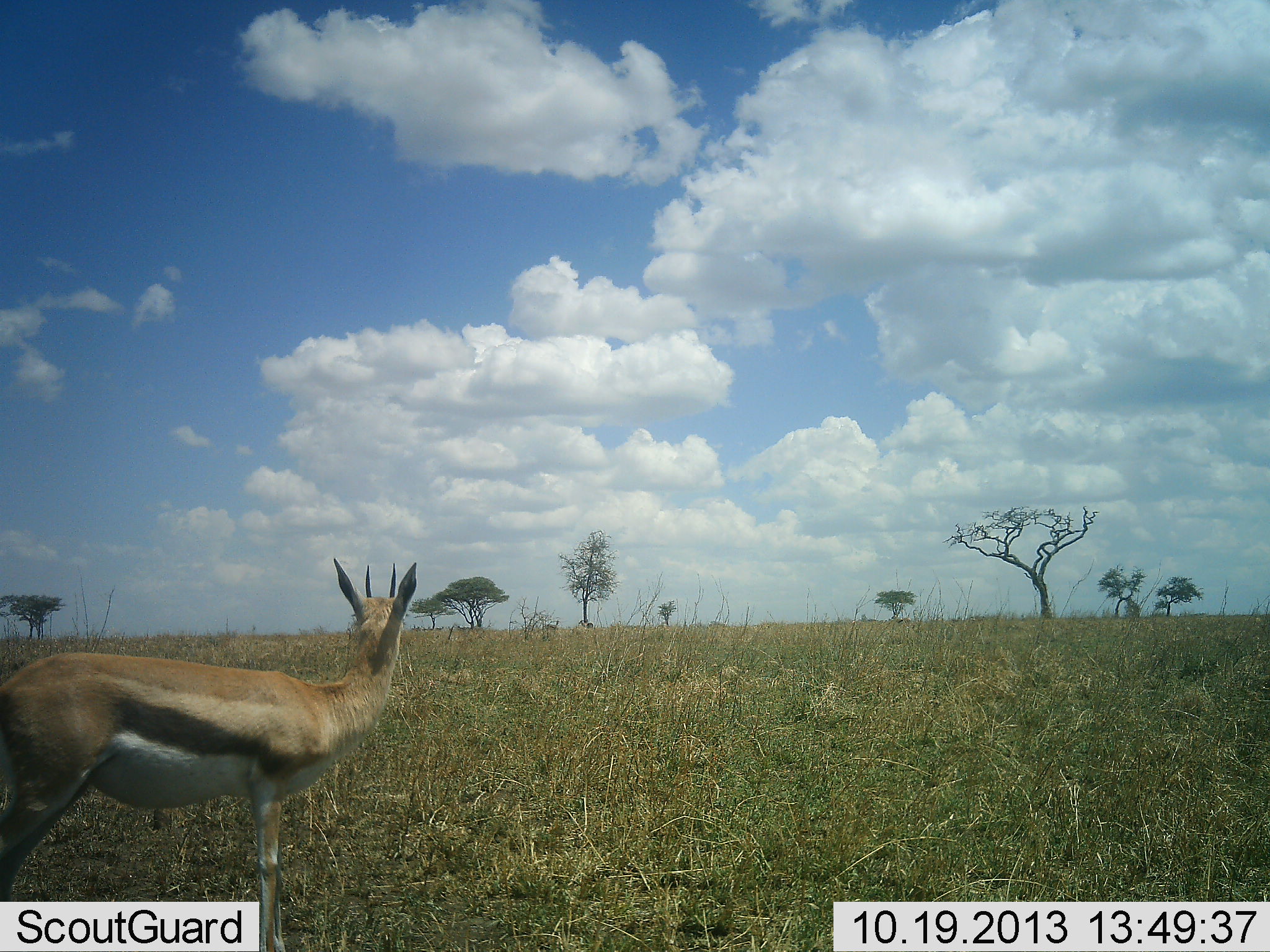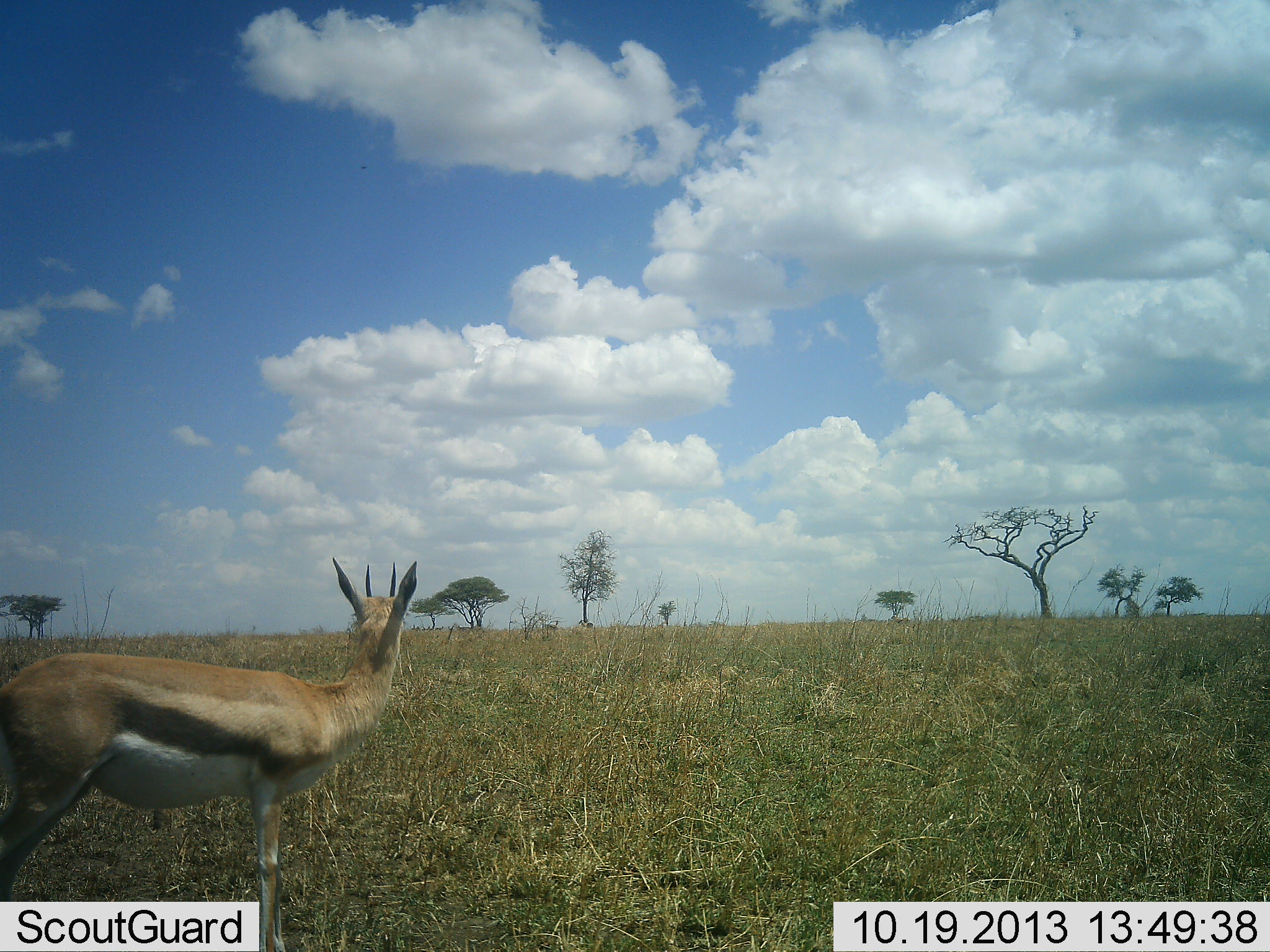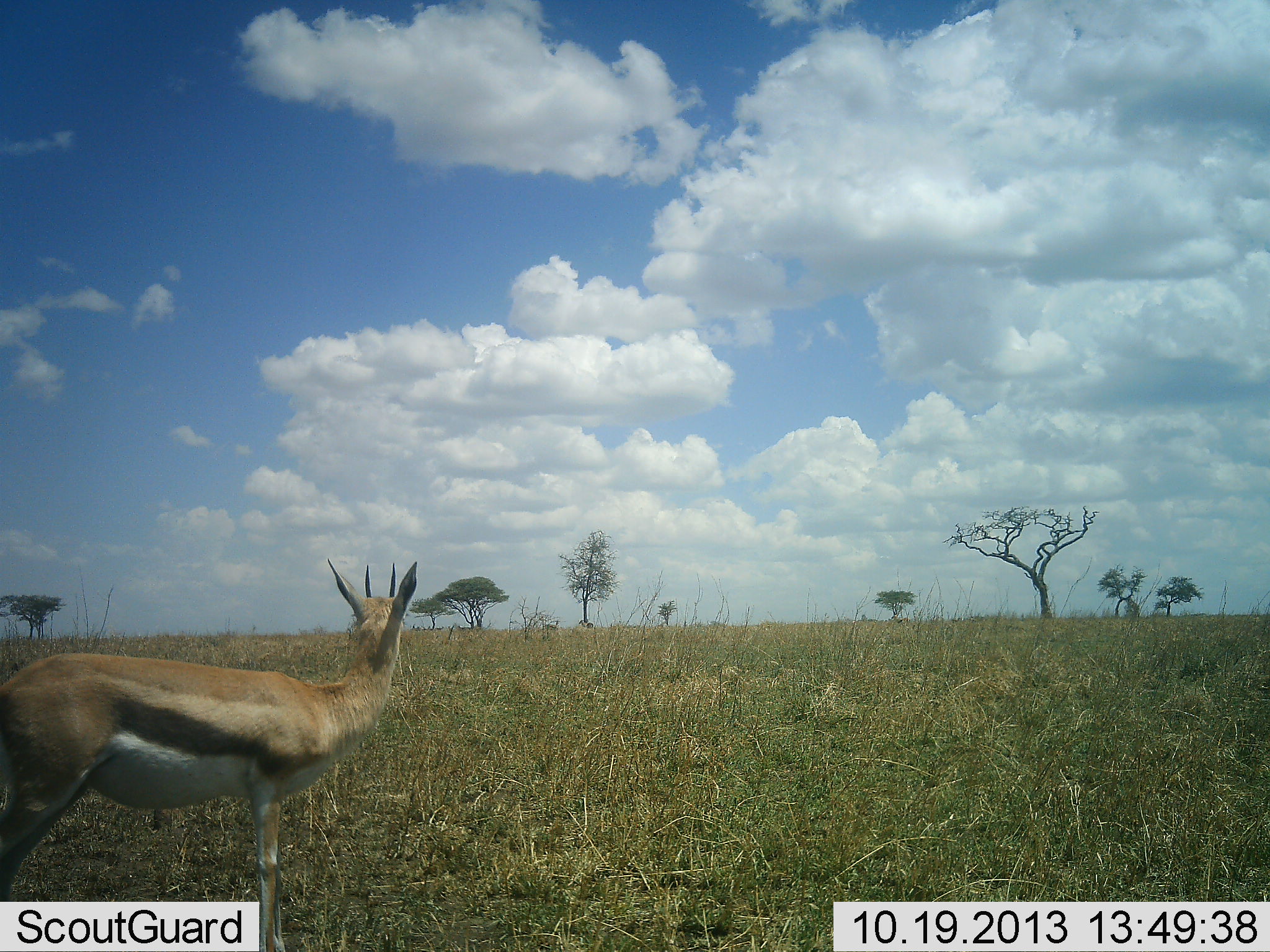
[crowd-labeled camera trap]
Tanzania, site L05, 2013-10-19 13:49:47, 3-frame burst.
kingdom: Animalia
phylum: Chordata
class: Mammalia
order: Artiodactyla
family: Bovidae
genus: Eudorcas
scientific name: Eudorcas thomsonii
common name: thomson's gazelle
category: gazellethomsons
Gazellethomsons (thomson's gazelle) (Eudorcas thomsonii), count 1. Behavior (volunteer vote fractions): standing 100%, resting 0%, moving 0%, interacting 0%. Young present (vote fraction): 0%. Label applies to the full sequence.